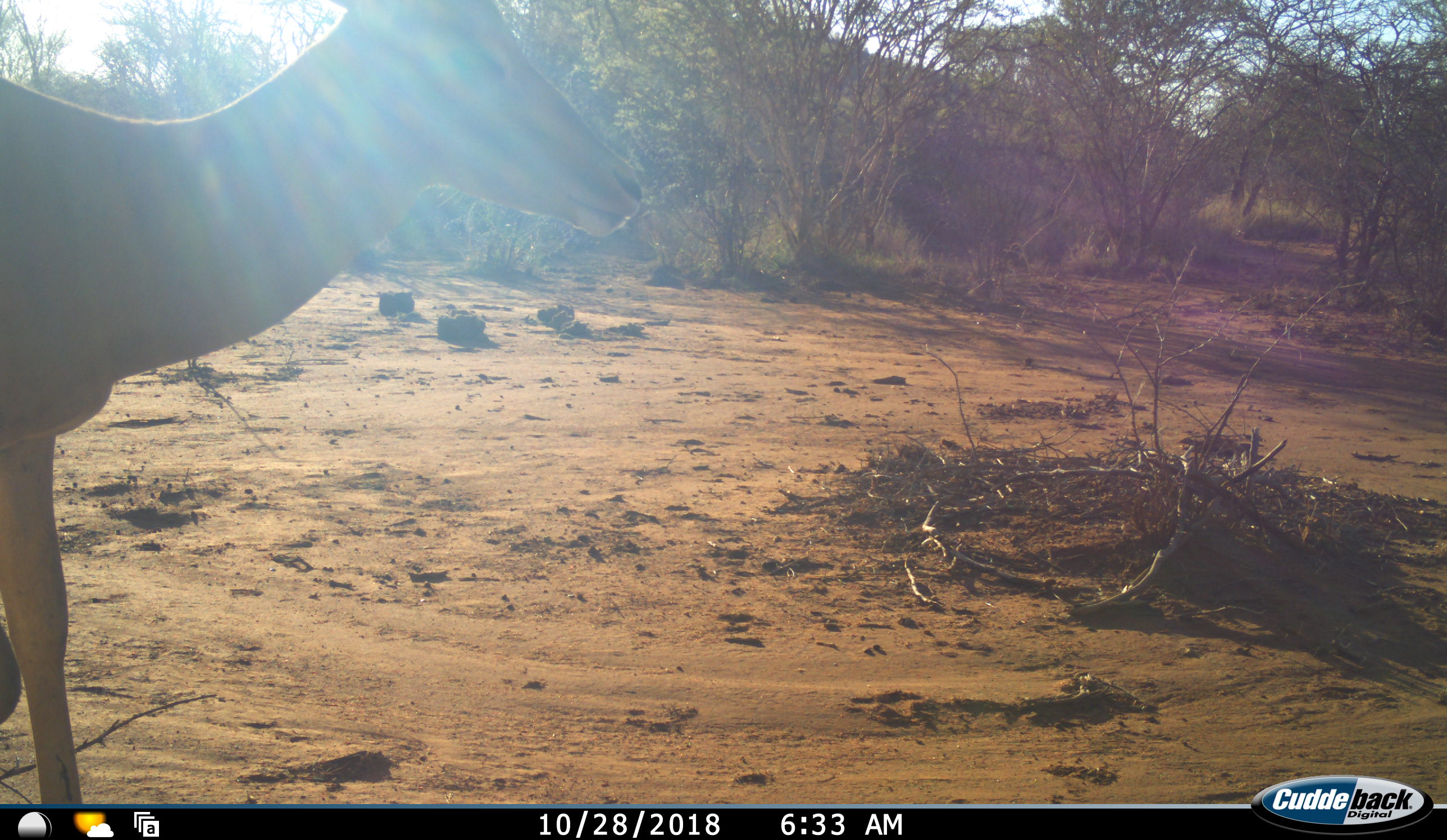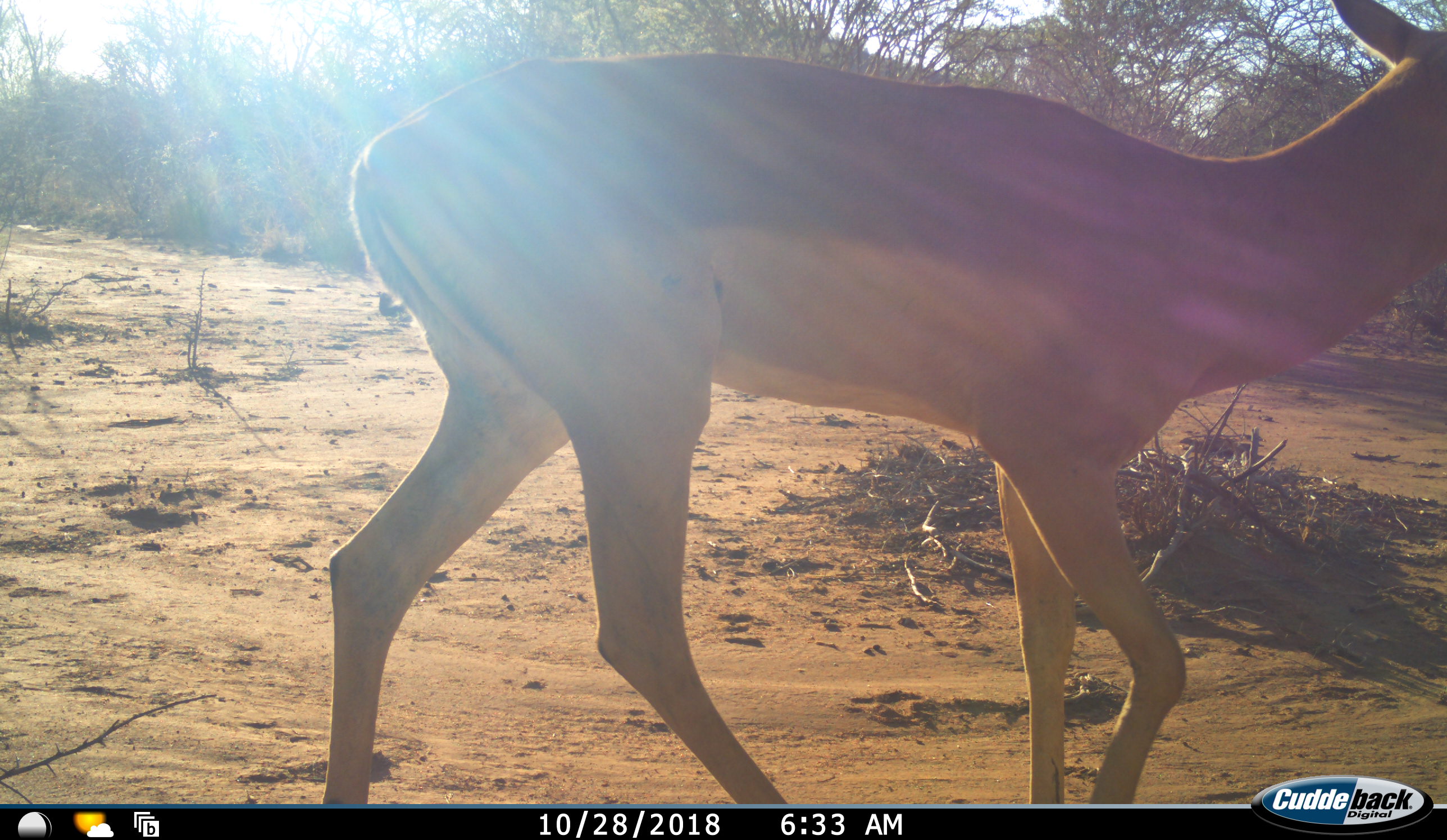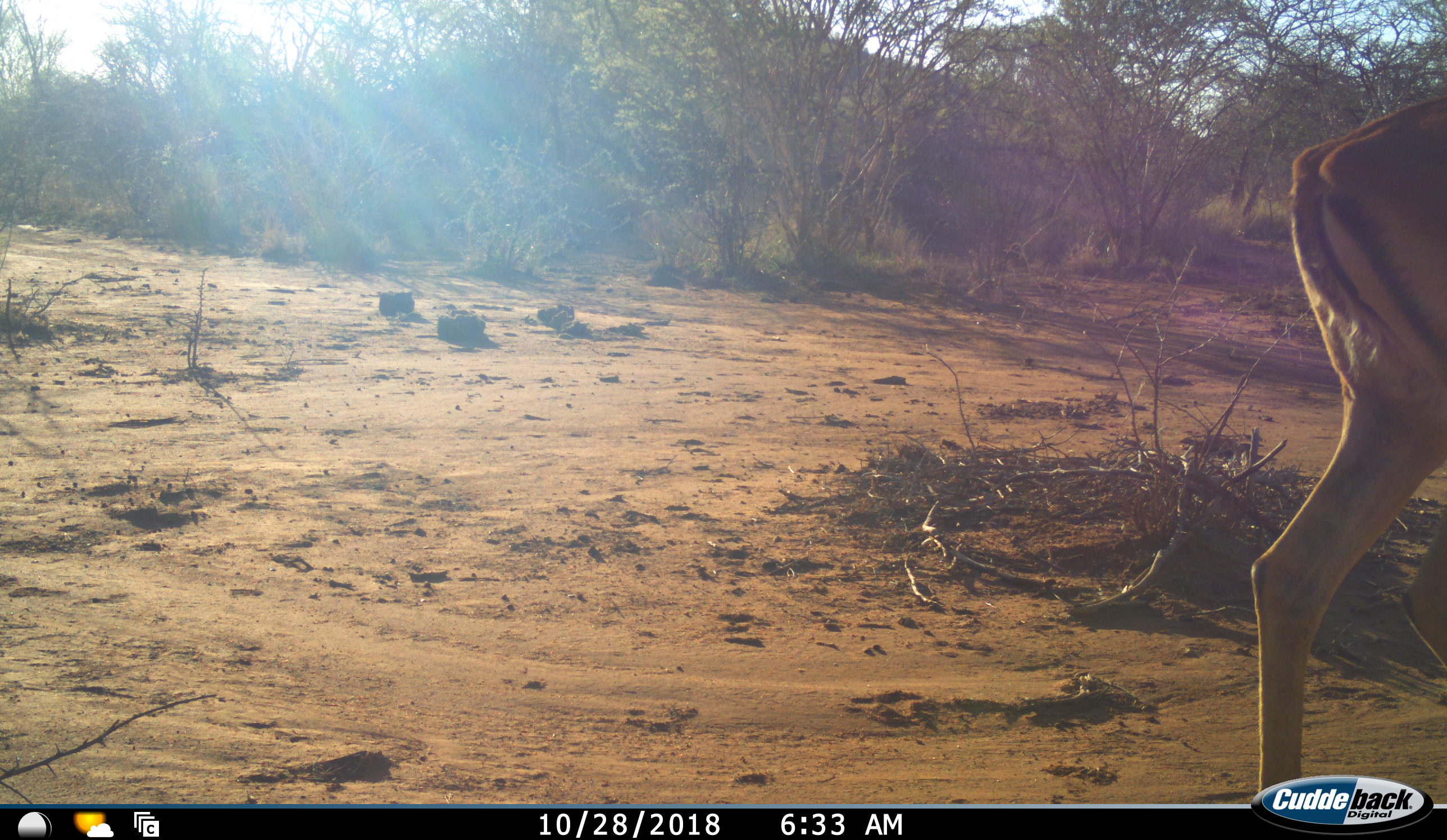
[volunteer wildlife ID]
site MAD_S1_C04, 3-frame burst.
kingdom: Animalia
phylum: Chordata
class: Mammalia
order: Artiodactyla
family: Bovidae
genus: Aepyceros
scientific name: Aepyceros melampus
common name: impala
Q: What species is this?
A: Impala (Aepyceros melampus).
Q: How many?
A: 1.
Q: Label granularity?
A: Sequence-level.